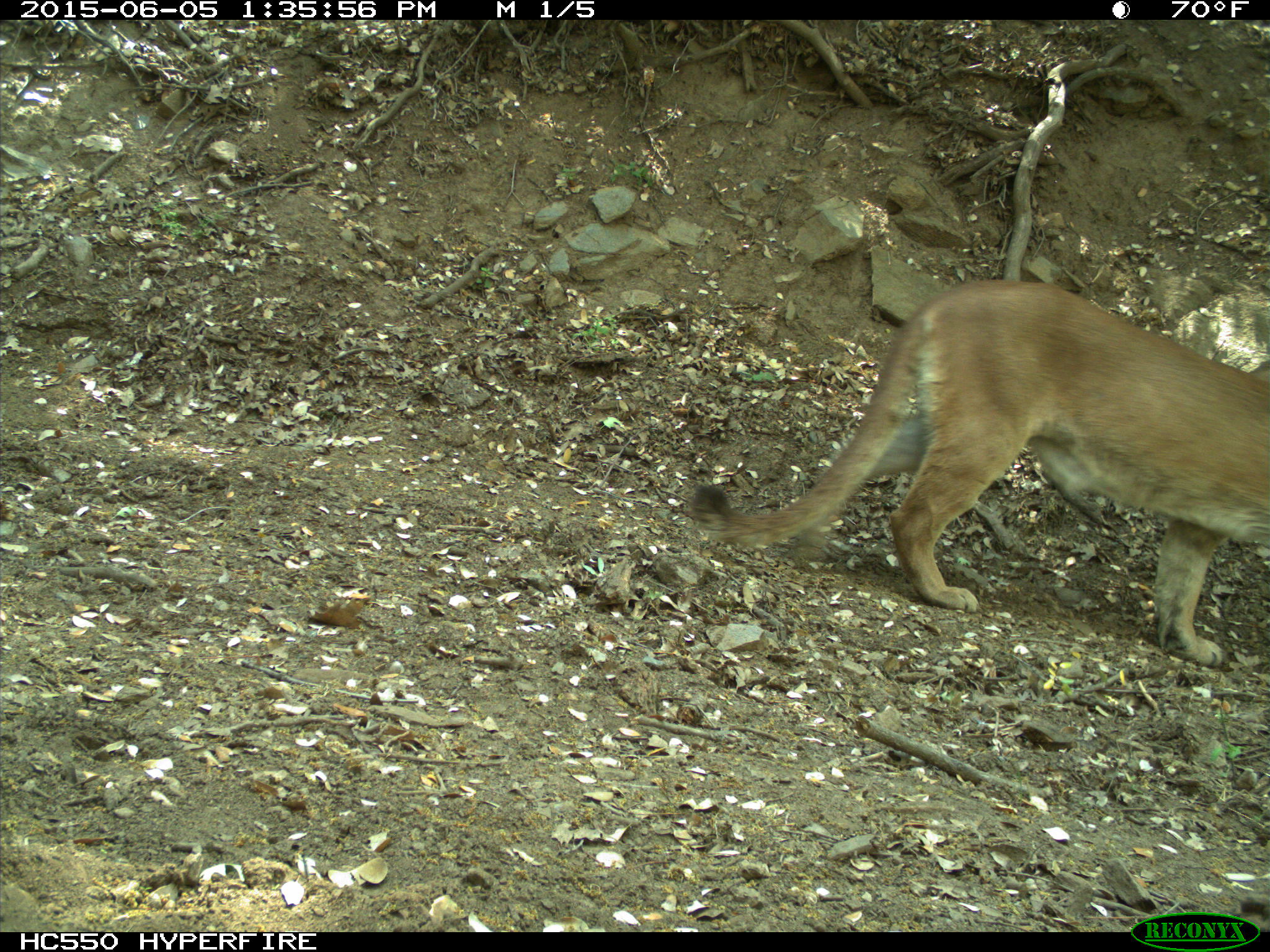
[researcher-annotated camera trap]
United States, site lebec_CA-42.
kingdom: Animalia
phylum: Chordata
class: Mammalia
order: Carnivora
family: Felidae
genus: Puma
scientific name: Puma concolor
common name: mountain lion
Puma concolor (mountain lion).